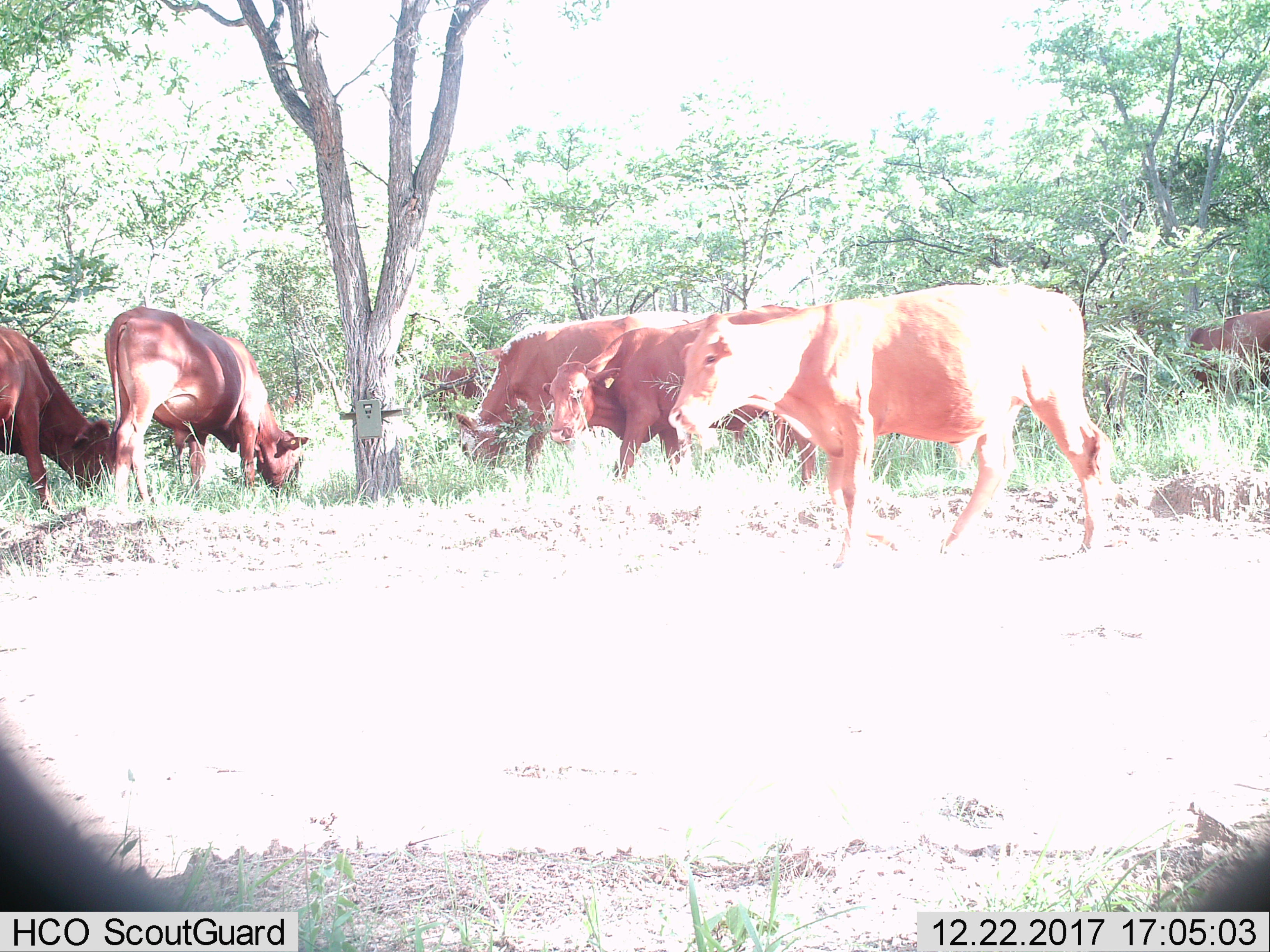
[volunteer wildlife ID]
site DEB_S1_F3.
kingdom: Animalia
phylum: Chordata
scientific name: Vertebrata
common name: domestic animal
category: domesticanimal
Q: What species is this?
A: Domesticanimal (domestic animal) (Vertebrata).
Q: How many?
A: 7.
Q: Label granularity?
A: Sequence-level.